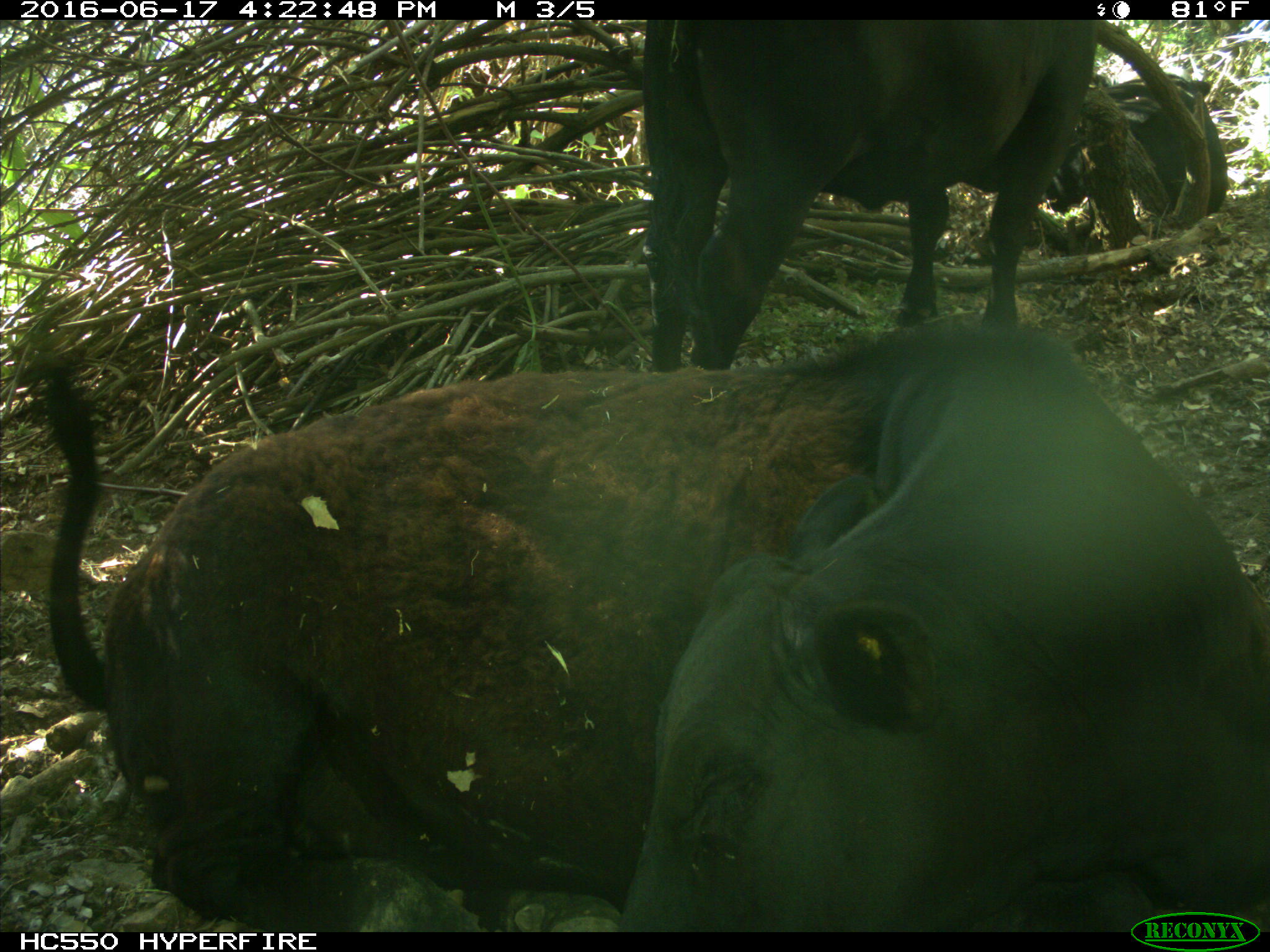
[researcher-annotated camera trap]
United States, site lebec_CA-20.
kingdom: Animalia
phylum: Chordata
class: Mammalia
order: Artiodactyla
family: Bovidae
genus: Bos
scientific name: Bos taurus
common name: domestic cow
Bos taurus (domestic cow).